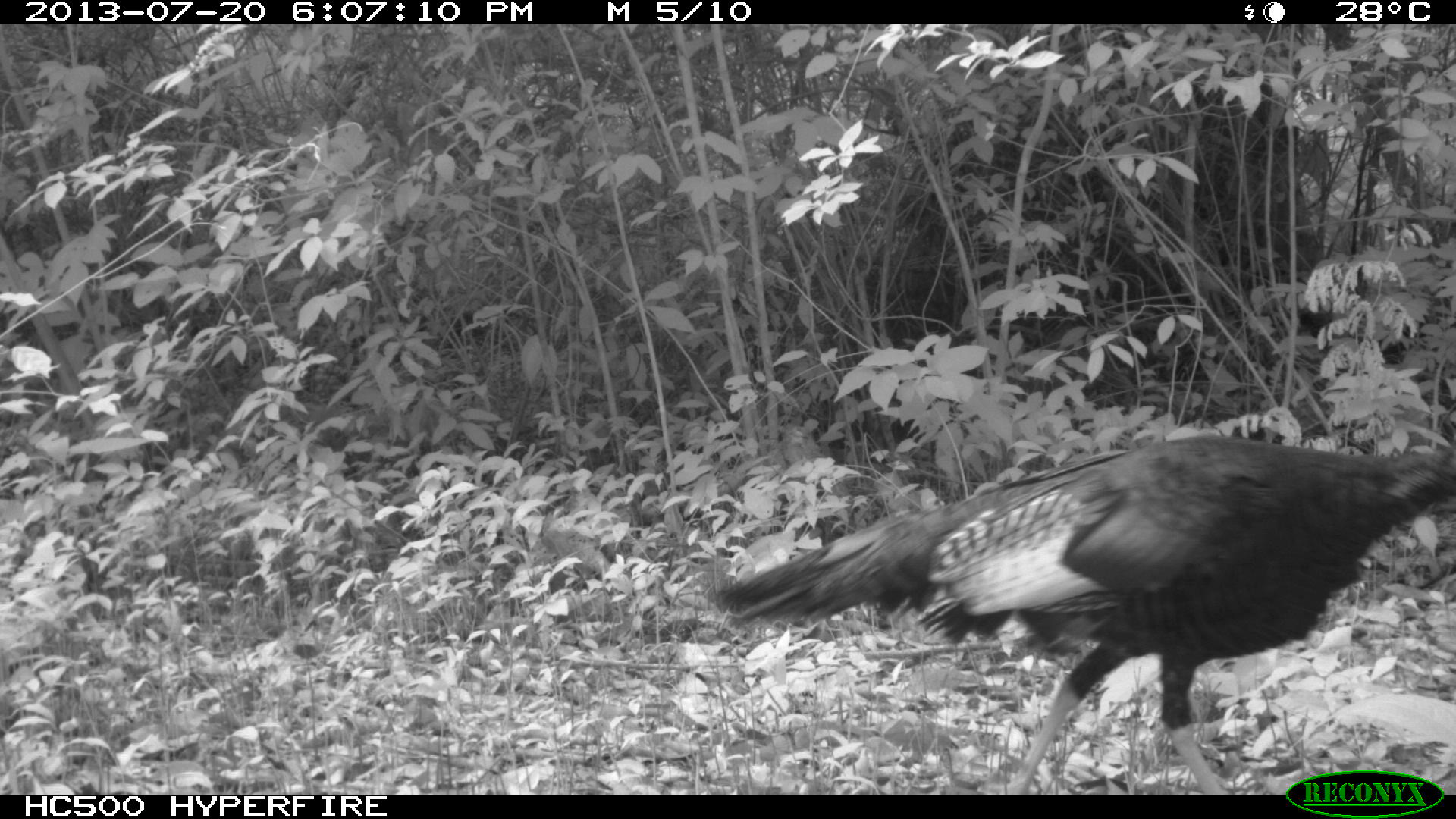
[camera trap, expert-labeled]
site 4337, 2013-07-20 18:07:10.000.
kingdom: Animalia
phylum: Chordata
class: Aves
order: Galliformes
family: Phasianidae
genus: Meleagris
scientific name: Meleagris ocellata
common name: ocellated turkey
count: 1